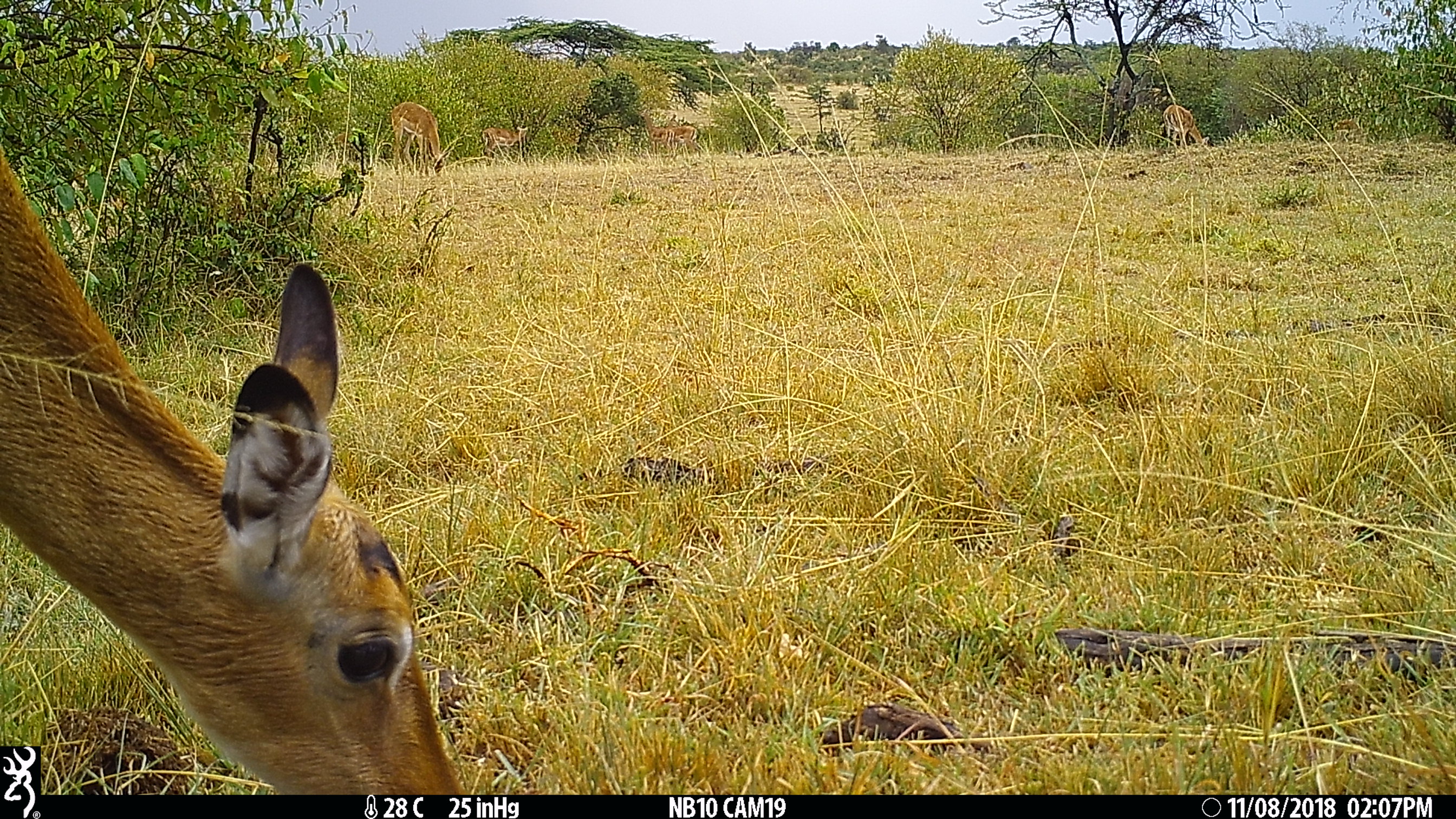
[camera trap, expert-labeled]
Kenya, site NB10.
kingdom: Animalia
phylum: Chordata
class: Mammalia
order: Artiodactyla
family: Bovidae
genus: Aepyceros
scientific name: Aepyceros melampus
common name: impala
Impala (Aepyceros melampus).